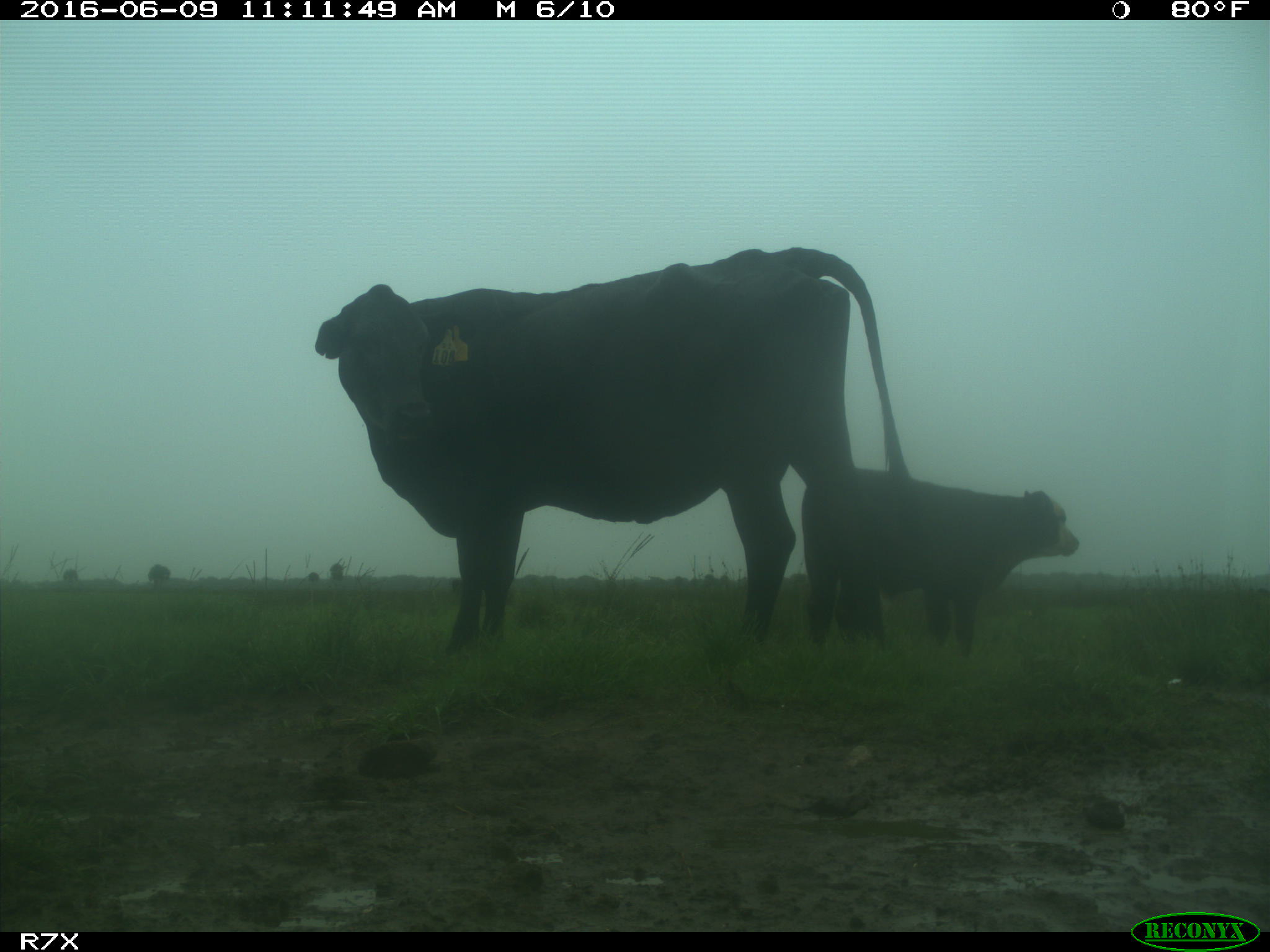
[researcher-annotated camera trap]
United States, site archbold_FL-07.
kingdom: Animalia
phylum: Chordata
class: Mammalia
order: Artiodactyla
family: Bovidae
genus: Bos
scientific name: Bos taurus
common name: domestic cow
Bos taurus (domestic cow).